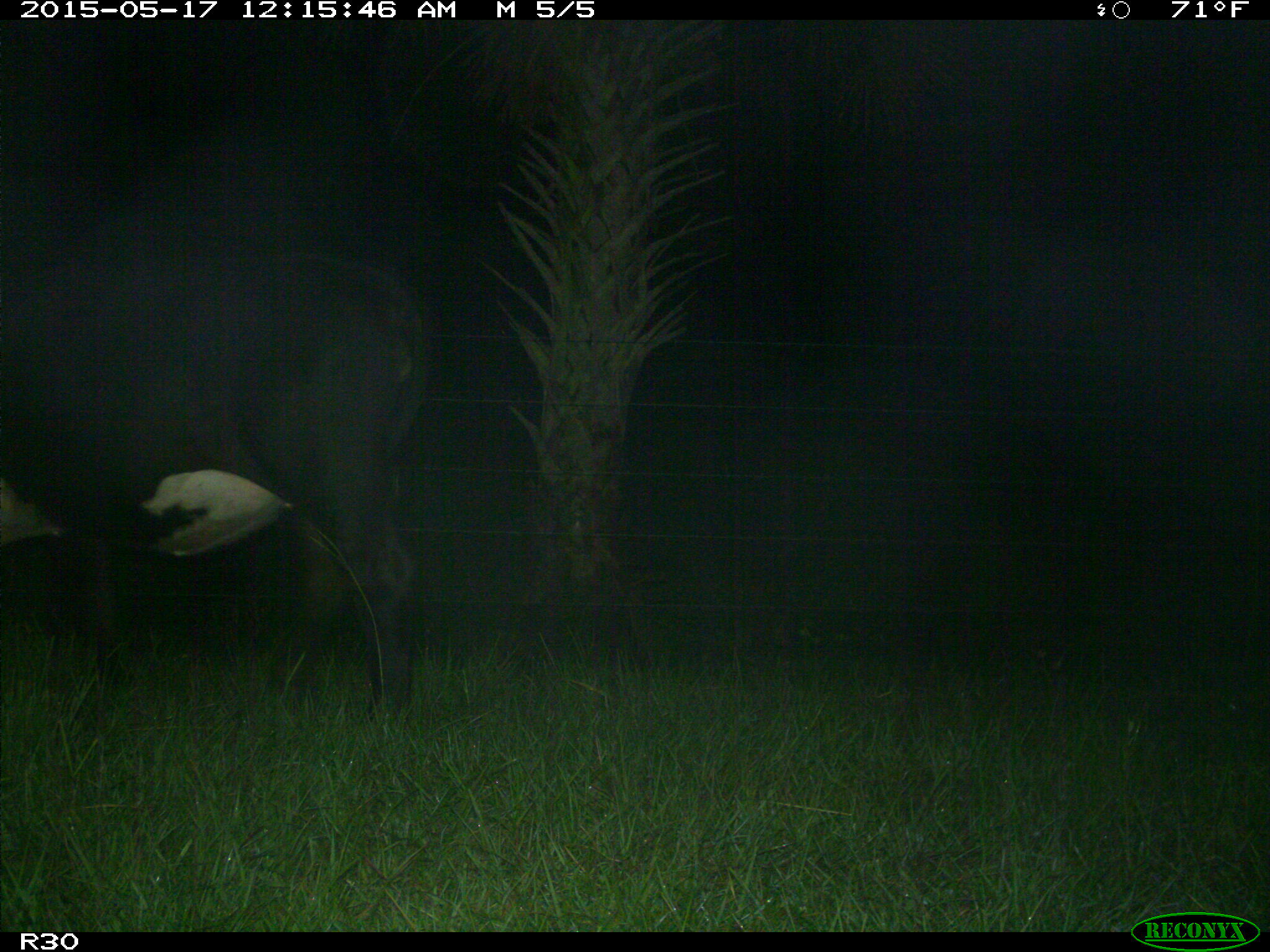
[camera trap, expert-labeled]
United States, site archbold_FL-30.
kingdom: Animalia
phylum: Chordata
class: Mammalia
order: Artiodactyla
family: Bovidae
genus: Bos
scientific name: Bos taurus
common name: domestic cow